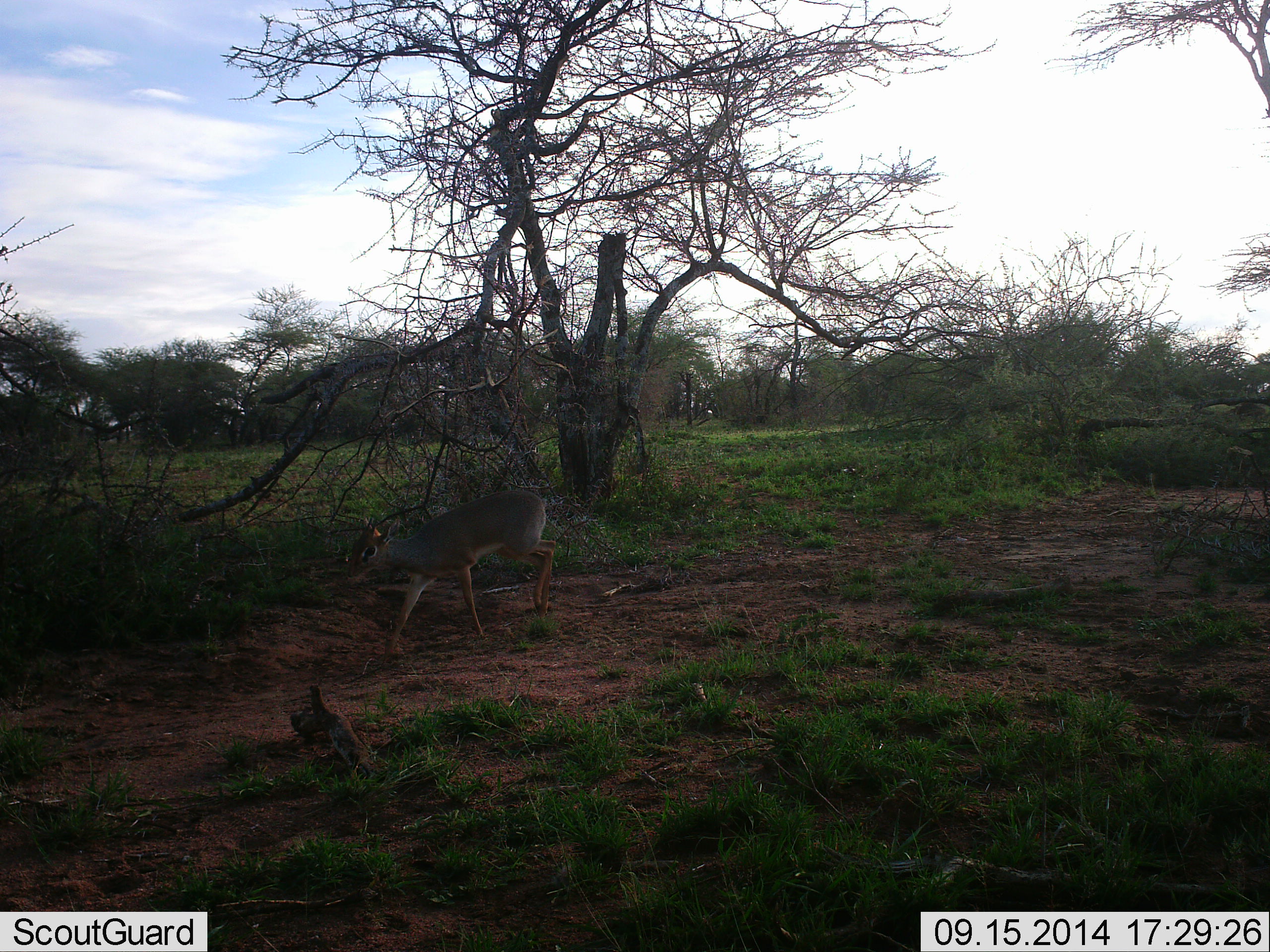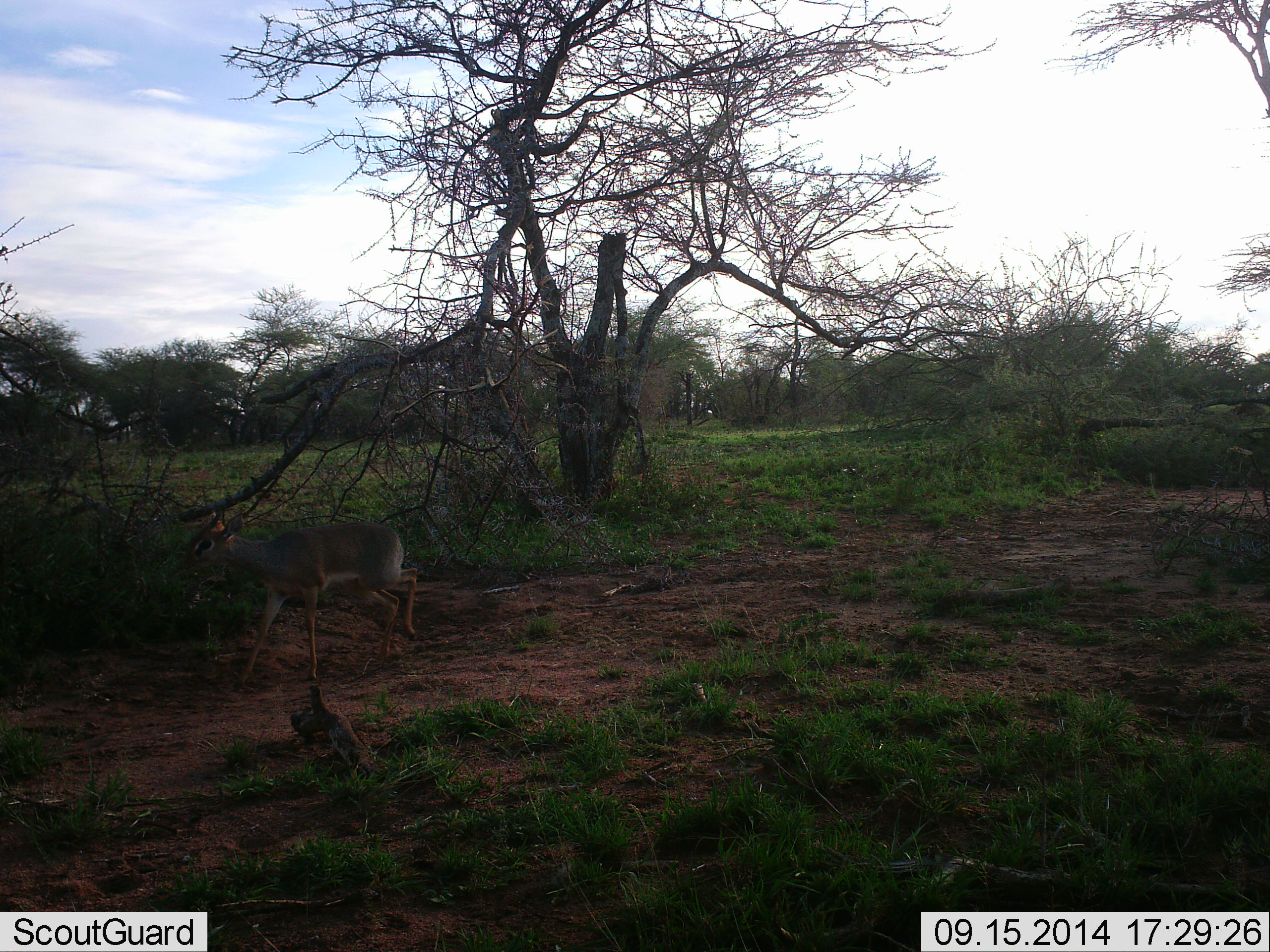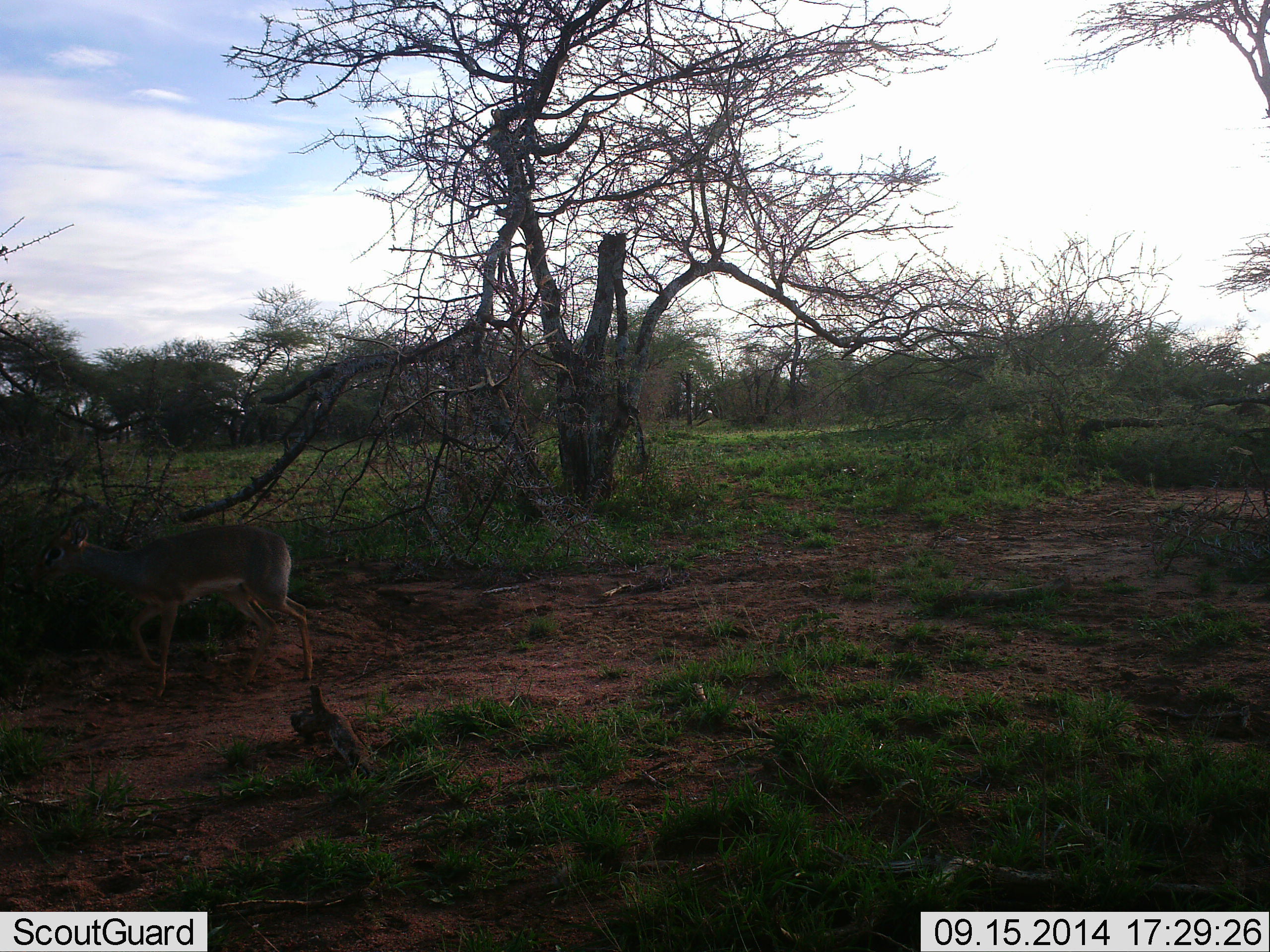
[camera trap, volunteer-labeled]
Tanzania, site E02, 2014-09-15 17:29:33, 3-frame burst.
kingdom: Animalia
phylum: Chordata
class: Mammalia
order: Artiodactyla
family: Bovidae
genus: Madoqua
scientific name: Madoqua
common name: dikdik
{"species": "dikdik (Madoqua)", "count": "1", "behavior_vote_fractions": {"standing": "10%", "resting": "0%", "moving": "100%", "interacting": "0%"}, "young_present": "0%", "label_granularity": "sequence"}